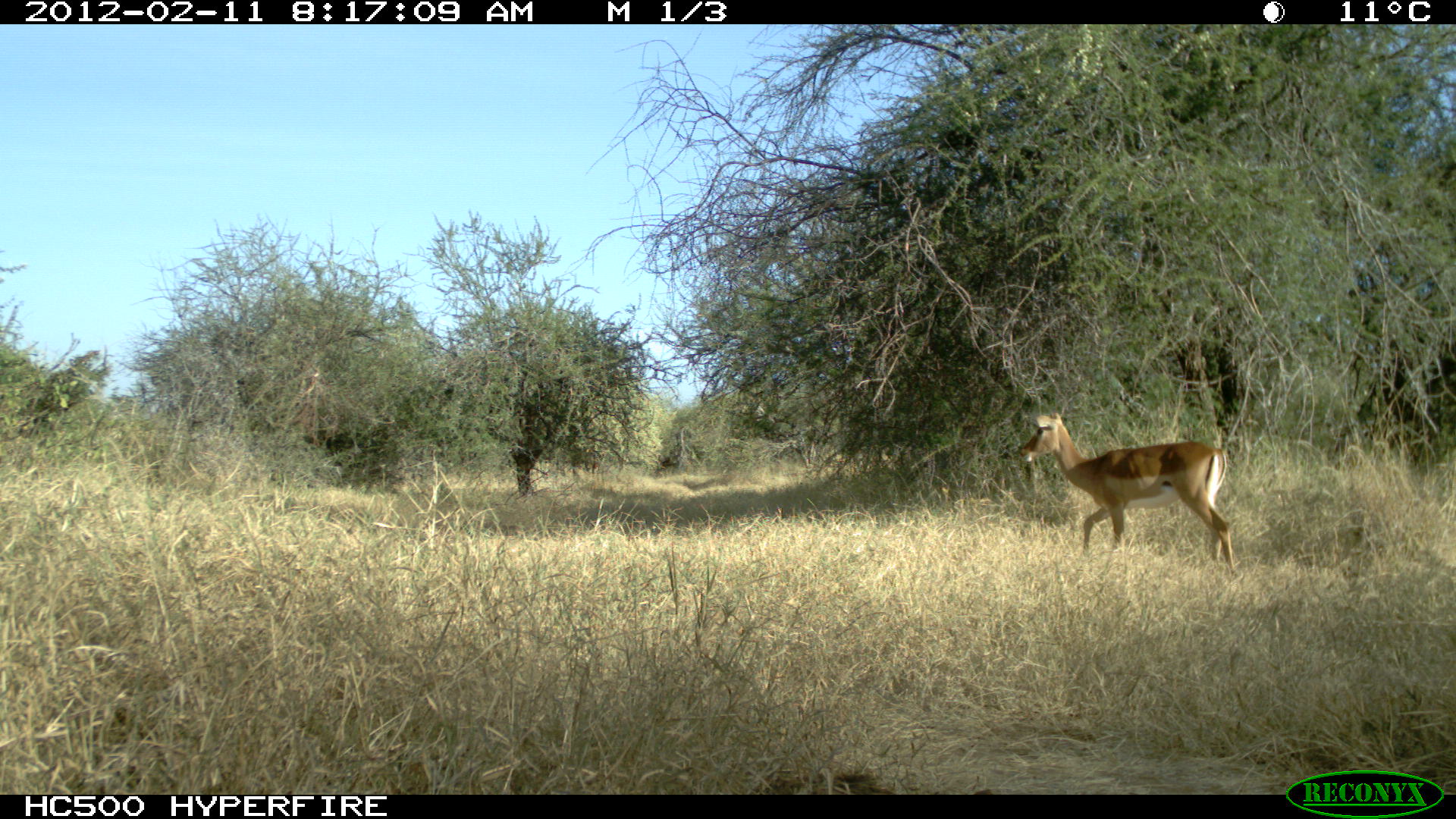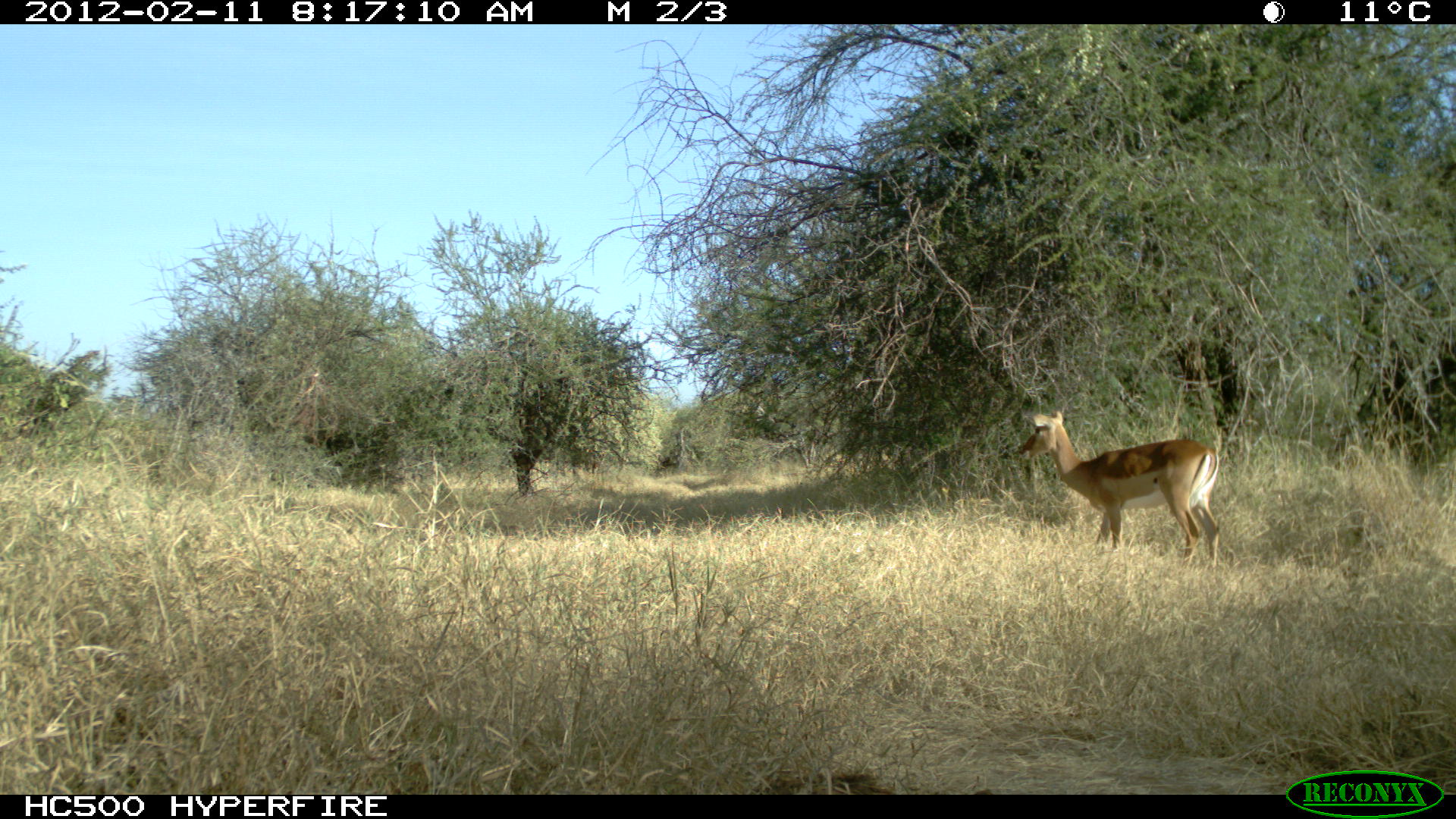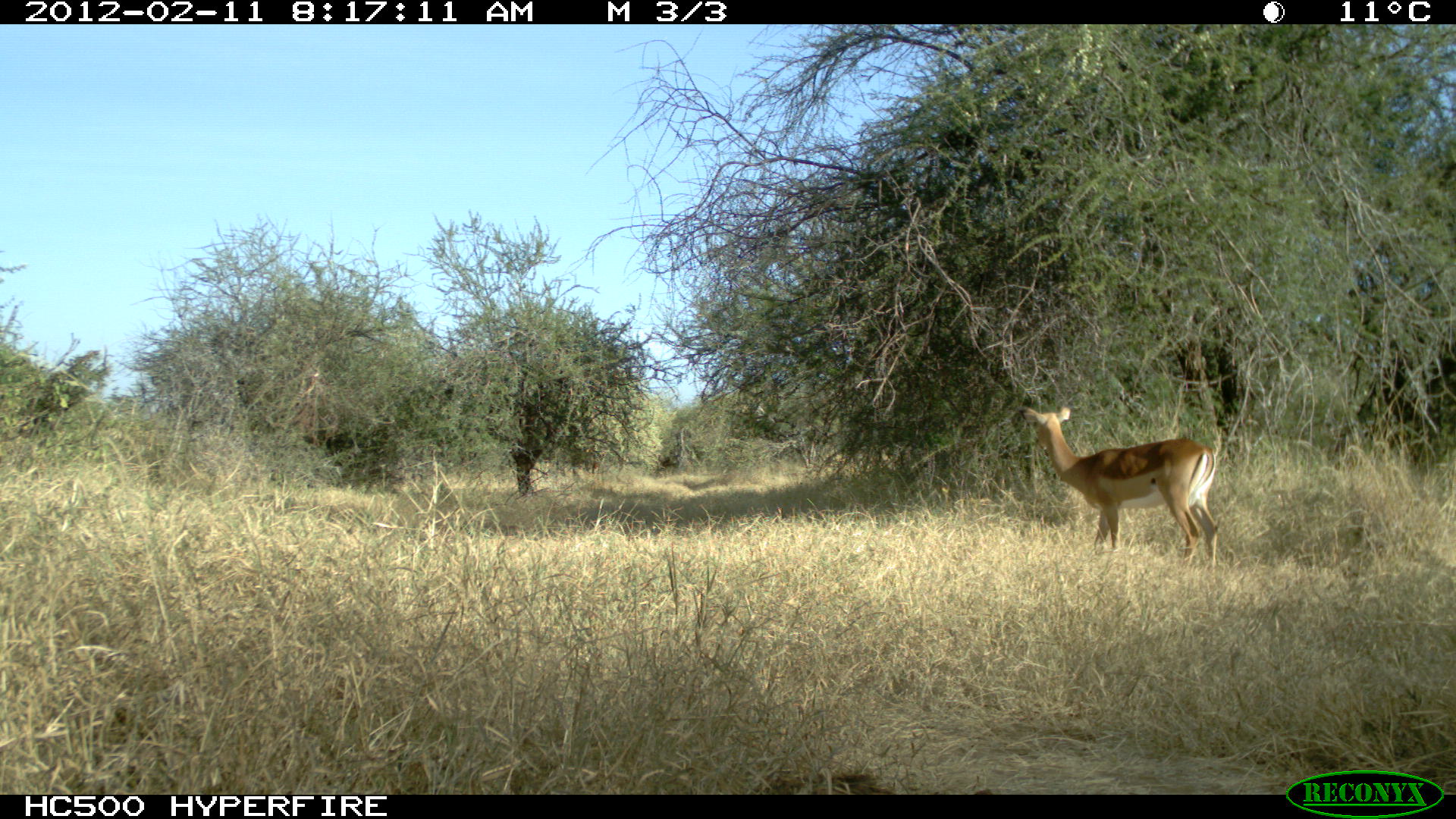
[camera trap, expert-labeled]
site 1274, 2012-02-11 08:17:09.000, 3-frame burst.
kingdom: Animalia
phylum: Chordata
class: Mammalia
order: Artiodactyla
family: Bovidae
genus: Aepyceros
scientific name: Aepyceros melampus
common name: impala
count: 1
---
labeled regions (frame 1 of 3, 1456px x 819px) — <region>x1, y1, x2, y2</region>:
aepyceros melampus: <region>1011, 411, 1232, 575</region>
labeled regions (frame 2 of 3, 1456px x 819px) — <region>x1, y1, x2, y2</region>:
aepyceros melampus: <region>1011, 413, 1223, 574</region>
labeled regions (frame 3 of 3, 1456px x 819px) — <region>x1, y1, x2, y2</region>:
aepyceros melampus: <region>1019, 403, 1219, 566</region>